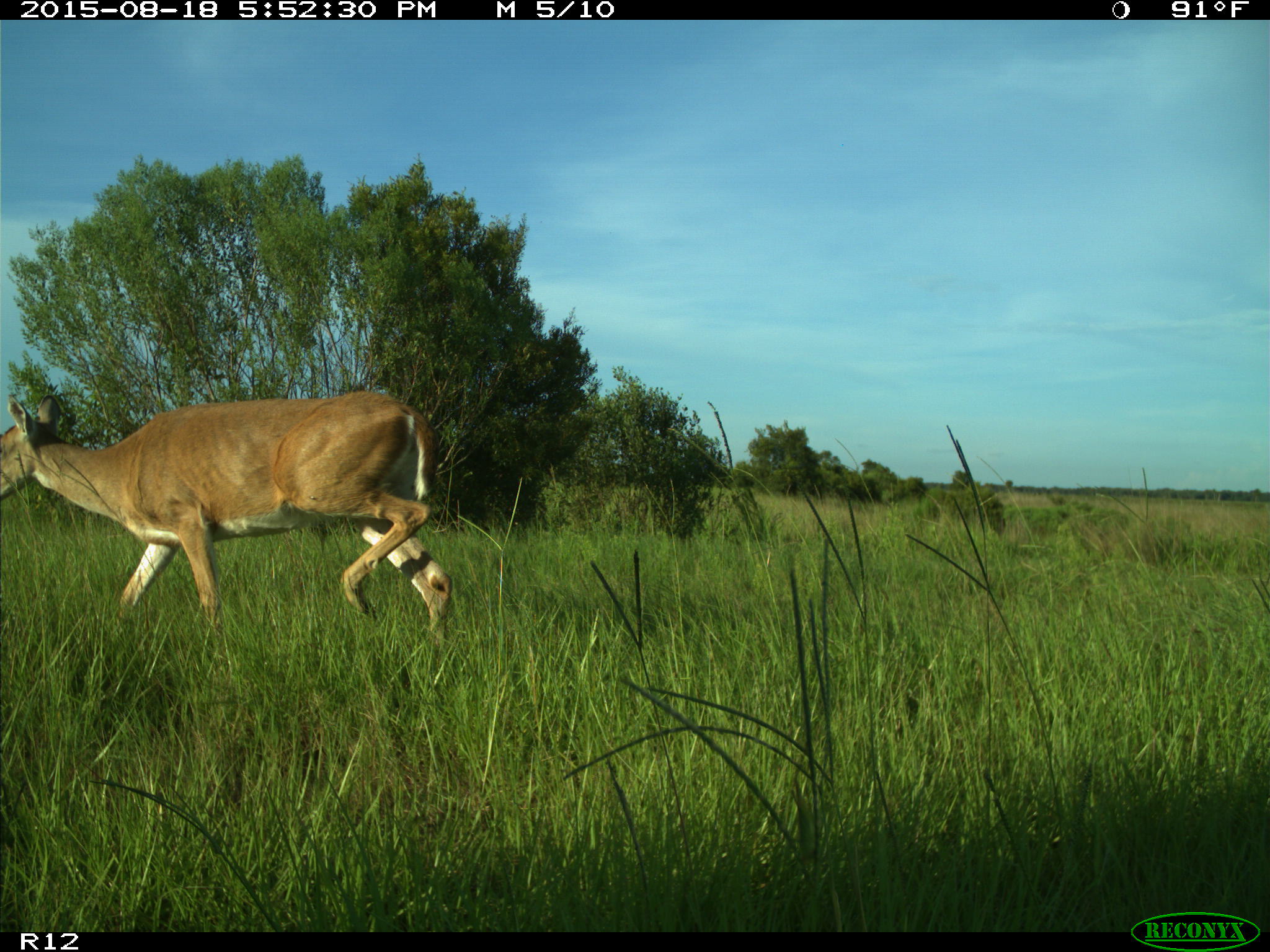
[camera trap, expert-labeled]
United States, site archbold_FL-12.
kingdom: Animalia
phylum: Chordata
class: Mammalia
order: Artiodactyla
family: Cervidae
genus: Odocoileus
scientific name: Odocoileus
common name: deer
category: unidentified deer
Unidentified deer (deer) (Odocoileus).